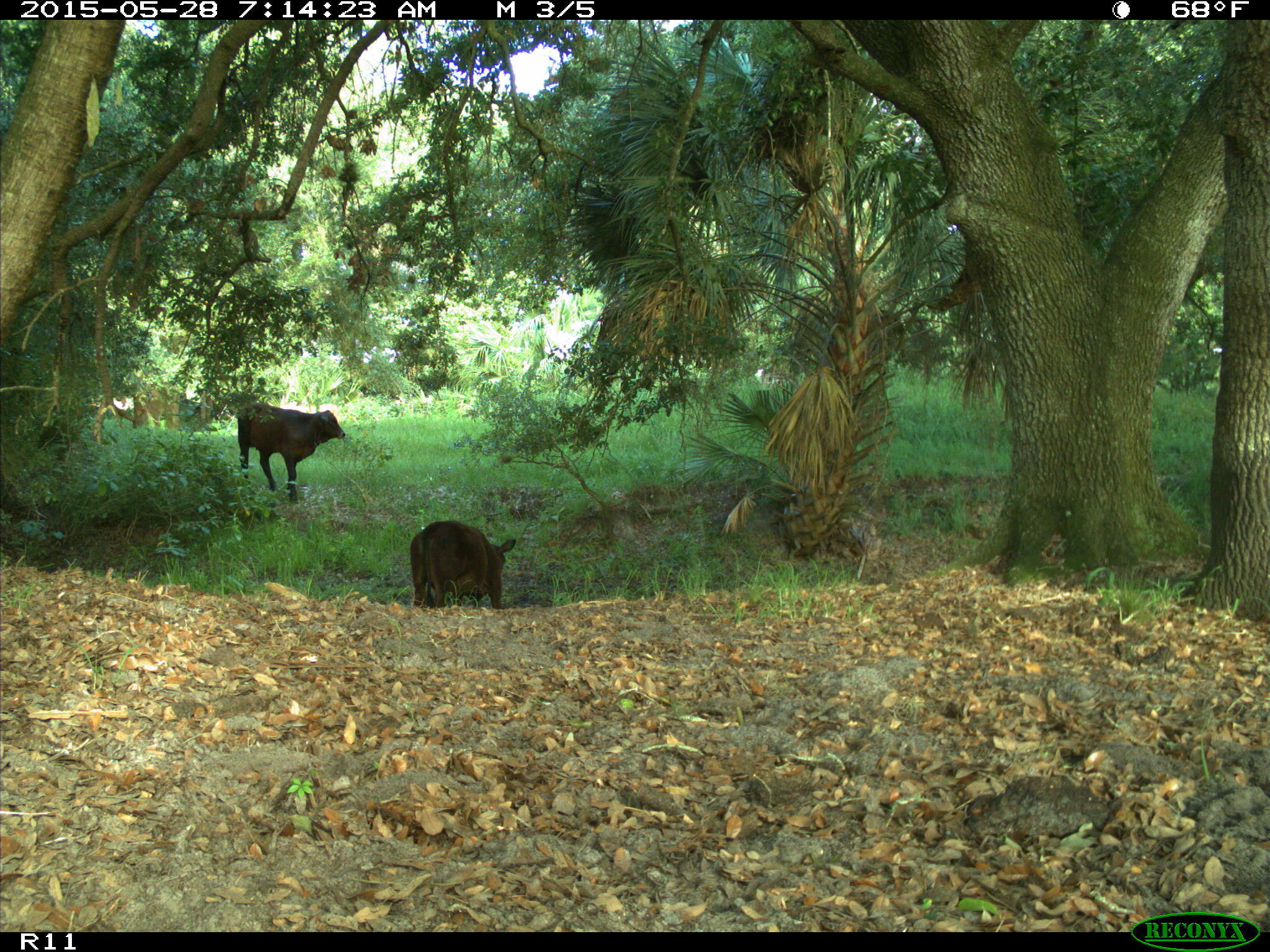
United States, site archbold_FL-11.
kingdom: Animalia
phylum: Chordata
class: Mammalia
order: Artiodactyla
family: Bovidae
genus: Bos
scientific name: Bos taurus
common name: domestic cow